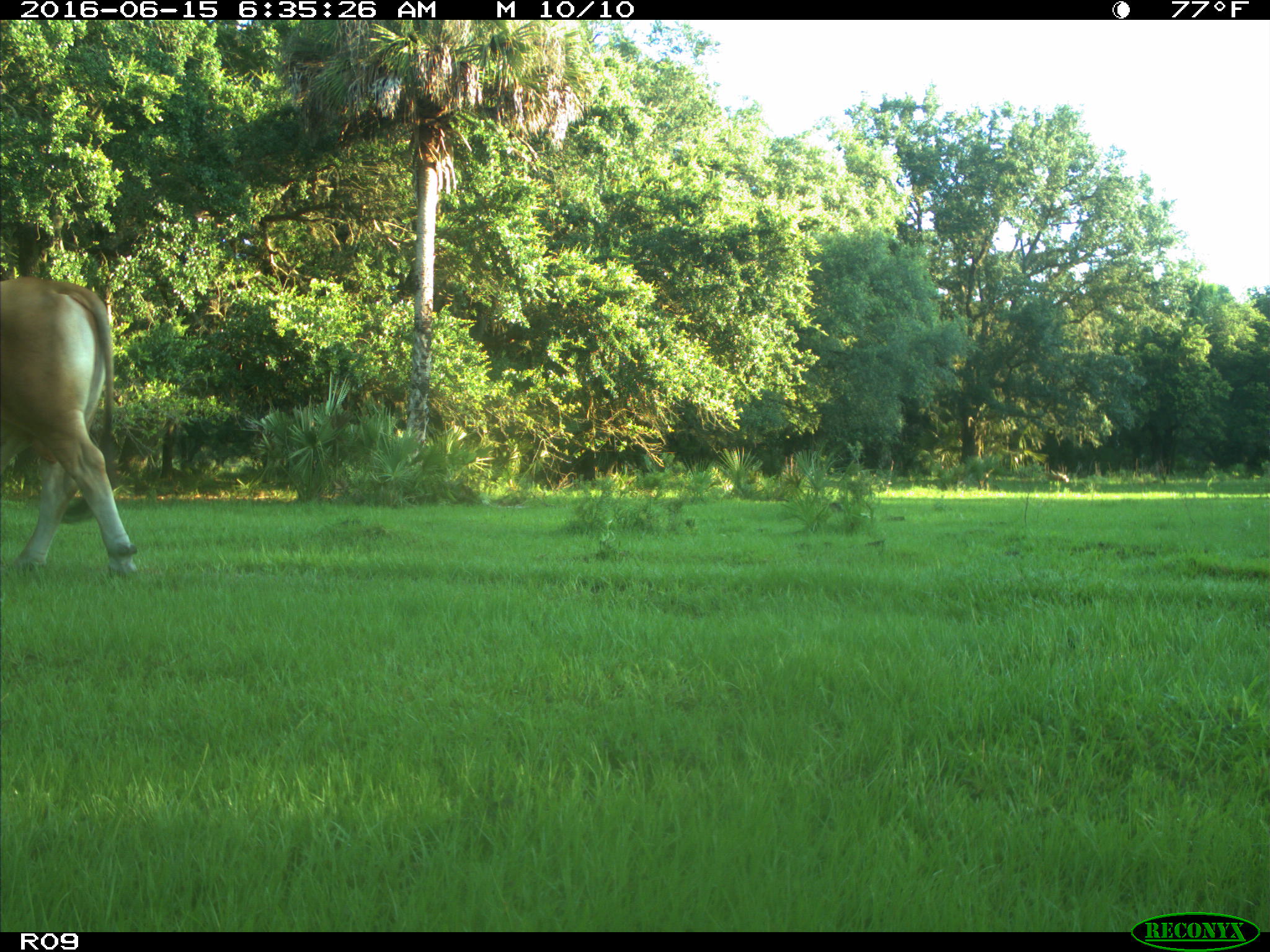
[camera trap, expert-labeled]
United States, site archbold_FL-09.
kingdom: Animalia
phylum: Chordata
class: Mammalia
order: Artiodactyla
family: Bovidae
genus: Bos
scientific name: Bos taurus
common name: domestic cow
Bos taurus (domestic cow).